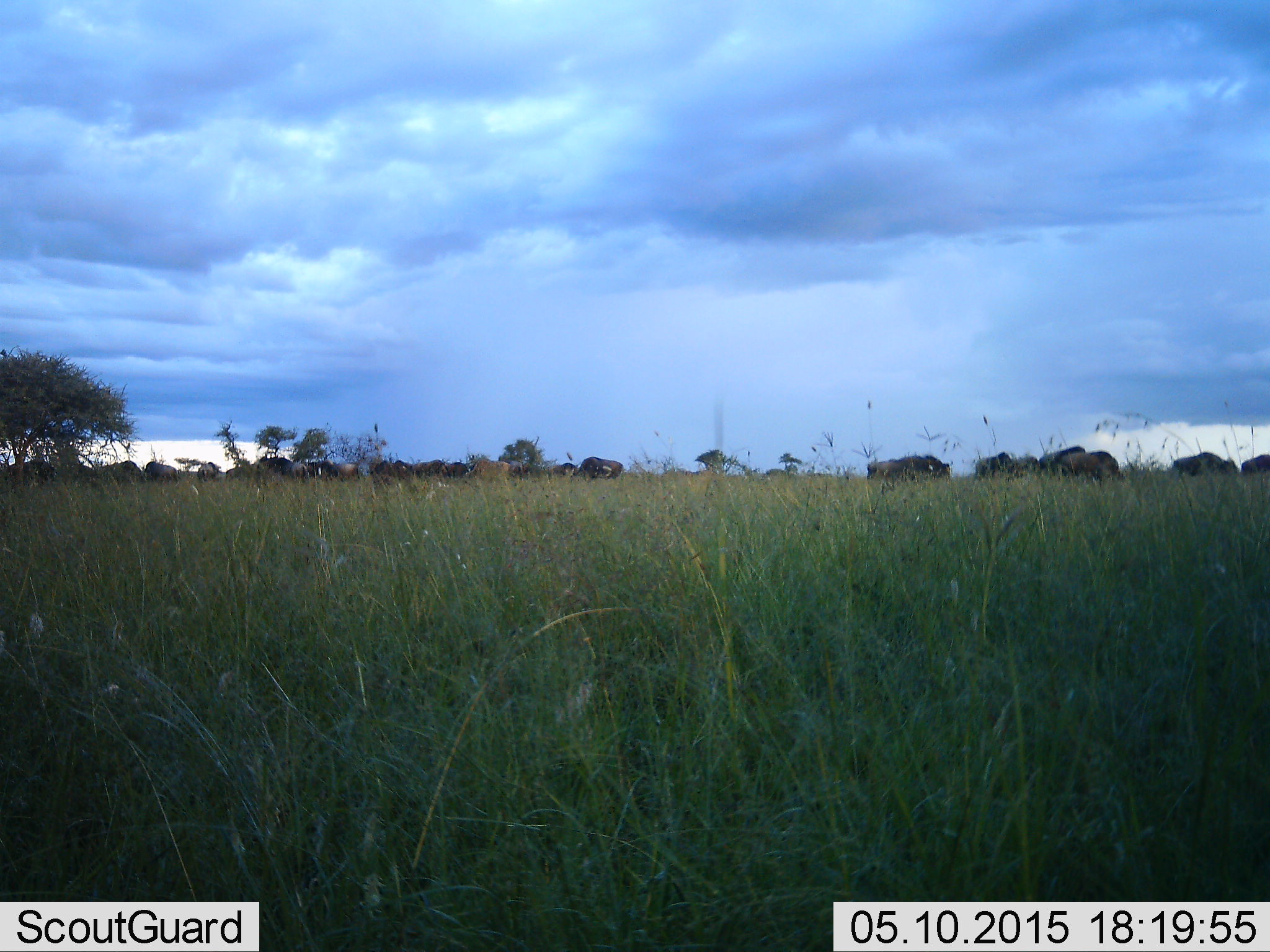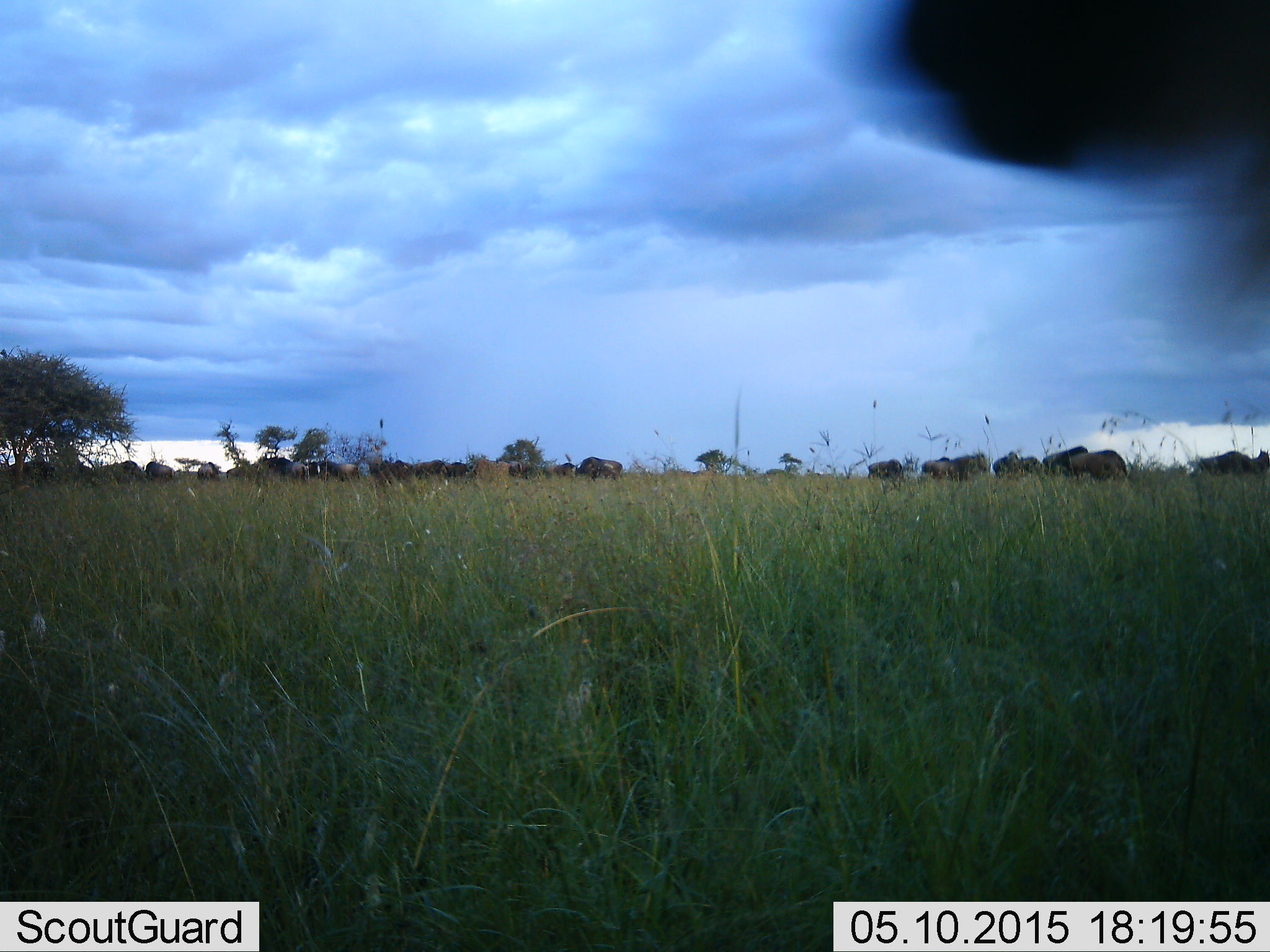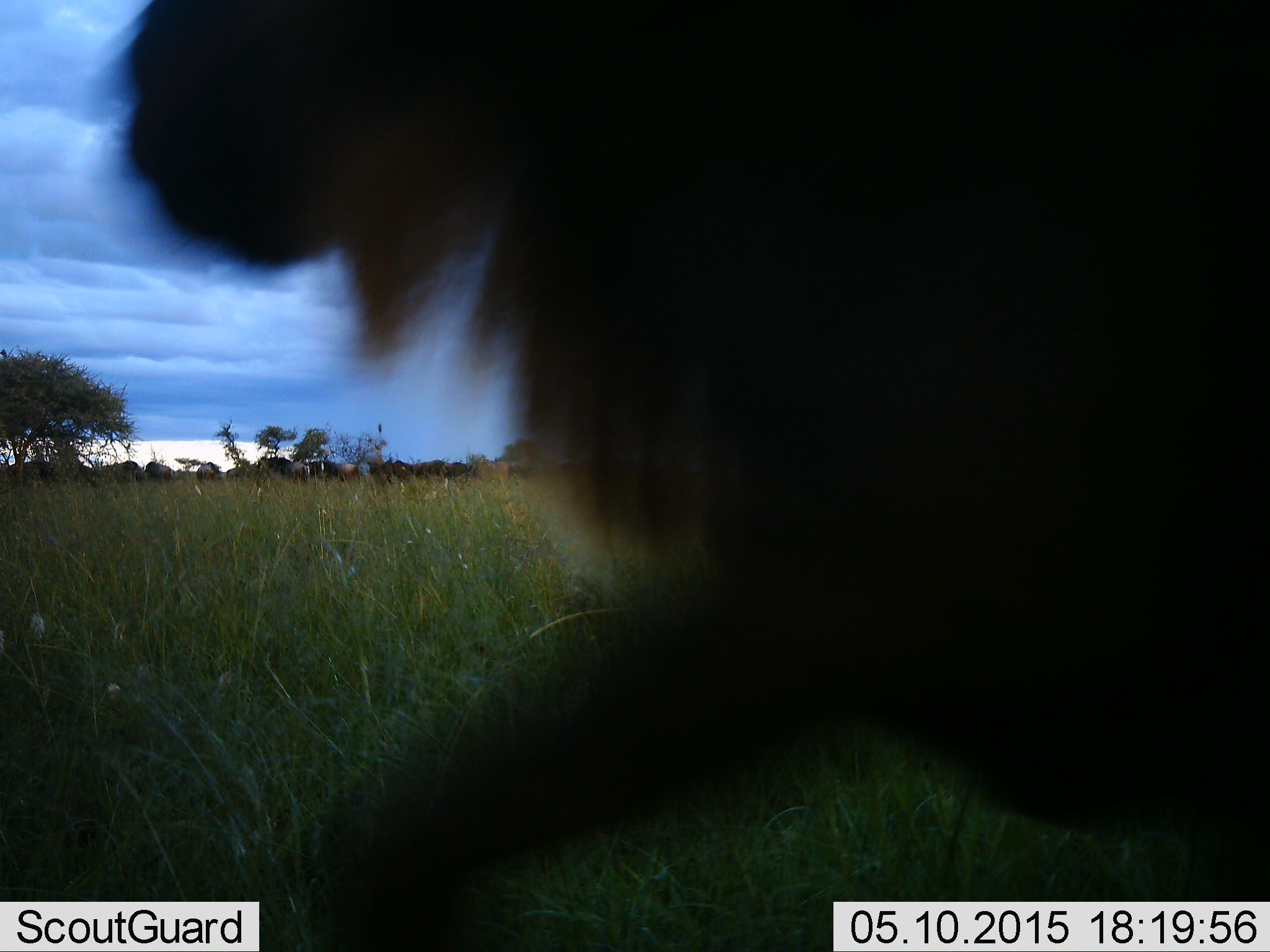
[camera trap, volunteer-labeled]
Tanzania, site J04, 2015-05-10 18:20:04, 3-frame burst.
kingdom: Animalia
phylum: Chordata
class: Mammalia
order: Artiodactyla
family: Bovidae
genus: Connochaetes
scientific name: Connochaetes taurinus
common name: blue wildebeest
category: wildebeest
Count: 11-50.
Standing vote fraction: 30%.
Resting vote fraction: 0%.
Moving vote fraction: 80%.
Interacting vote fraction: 0%.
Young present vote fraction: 0%.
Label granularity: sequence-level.